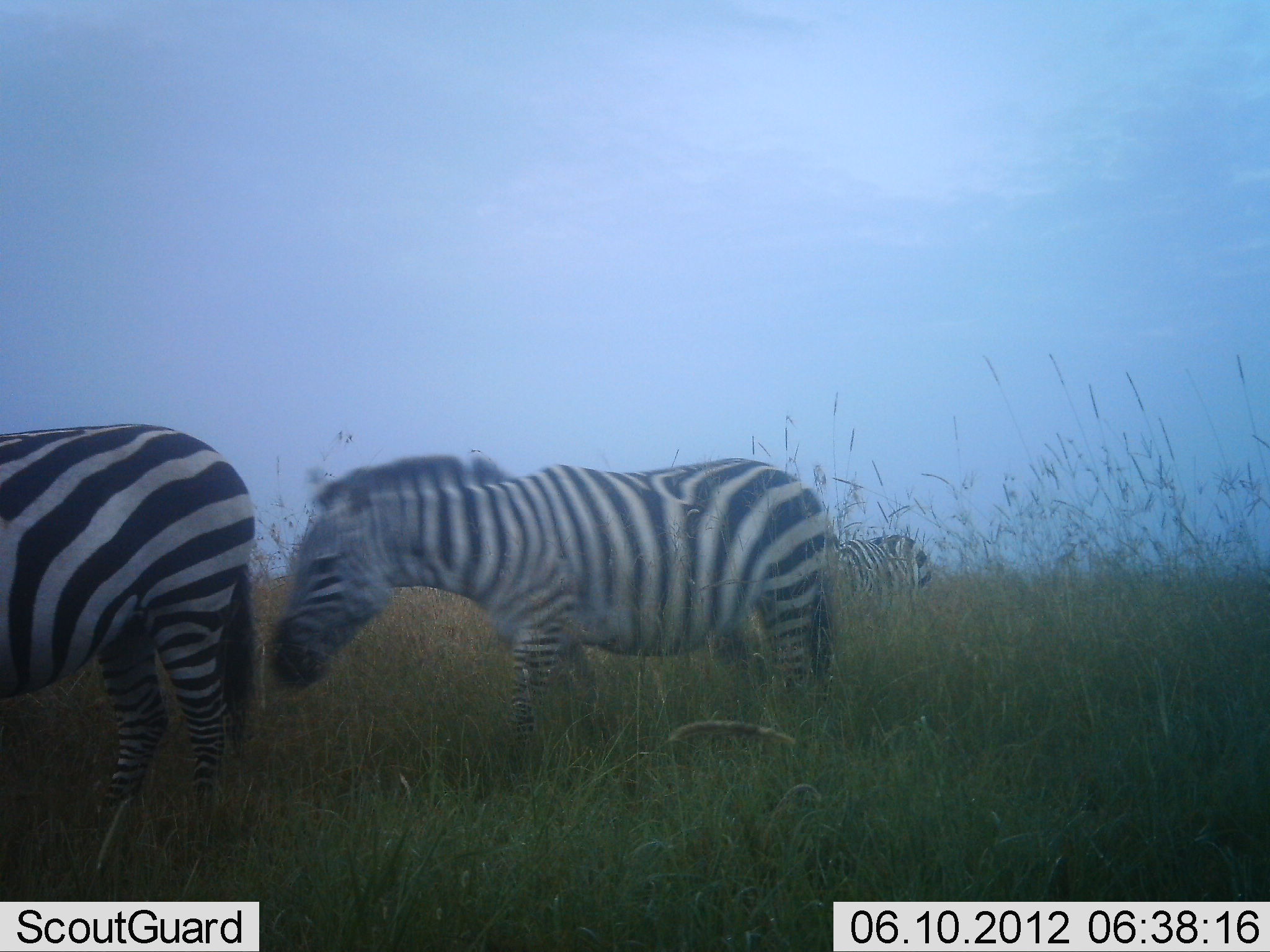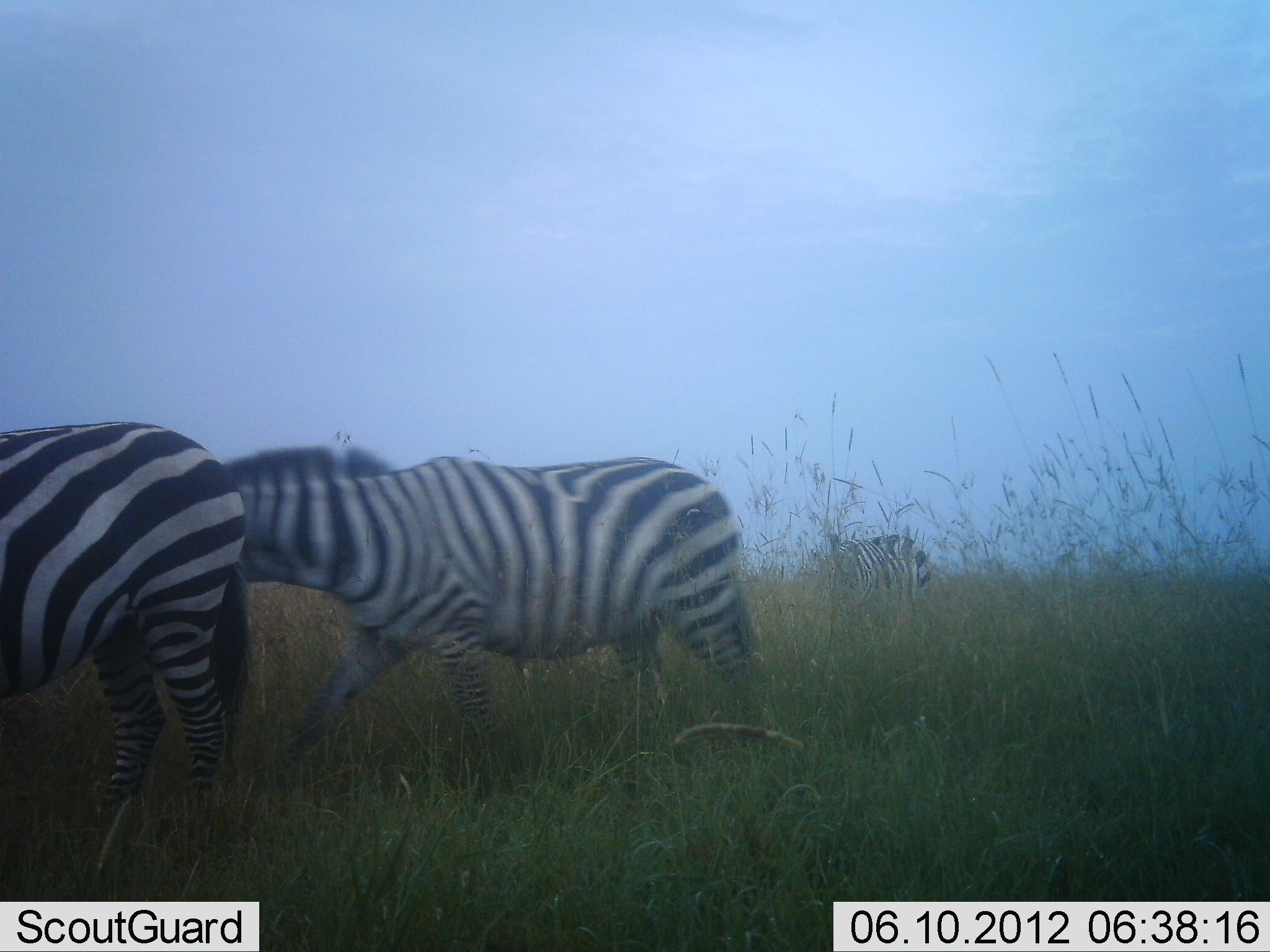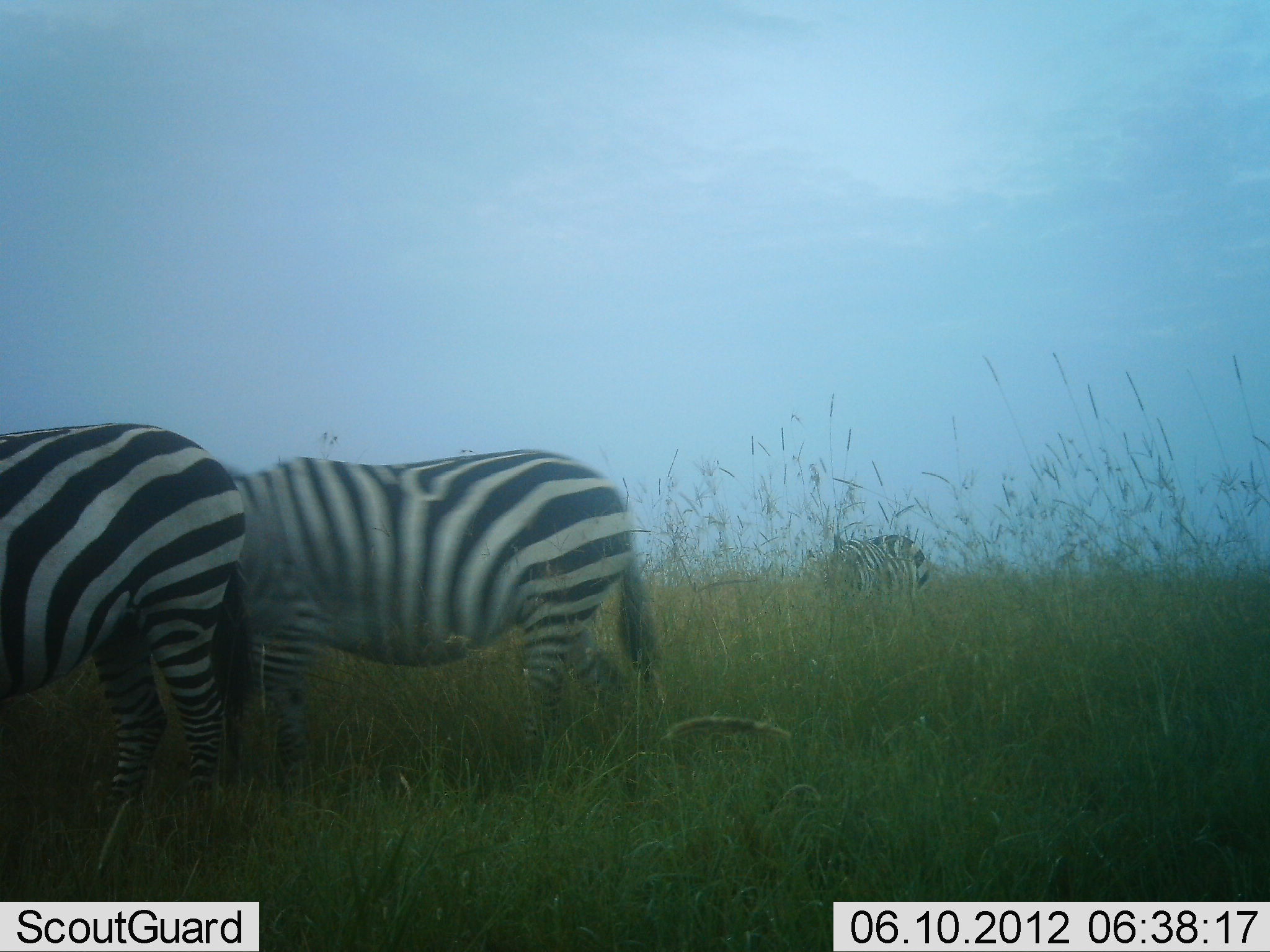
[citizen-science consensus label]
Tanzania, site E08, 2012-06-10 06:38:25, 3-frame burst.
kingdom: Animalia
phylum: Chordata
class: Mammalia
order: Perissodactyla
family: Equidae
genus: Equus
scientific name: Equus quagga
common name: plains zebra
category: zebra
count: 3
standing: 80%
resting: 0%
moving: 100%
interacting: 0%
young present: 0%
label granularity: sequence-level